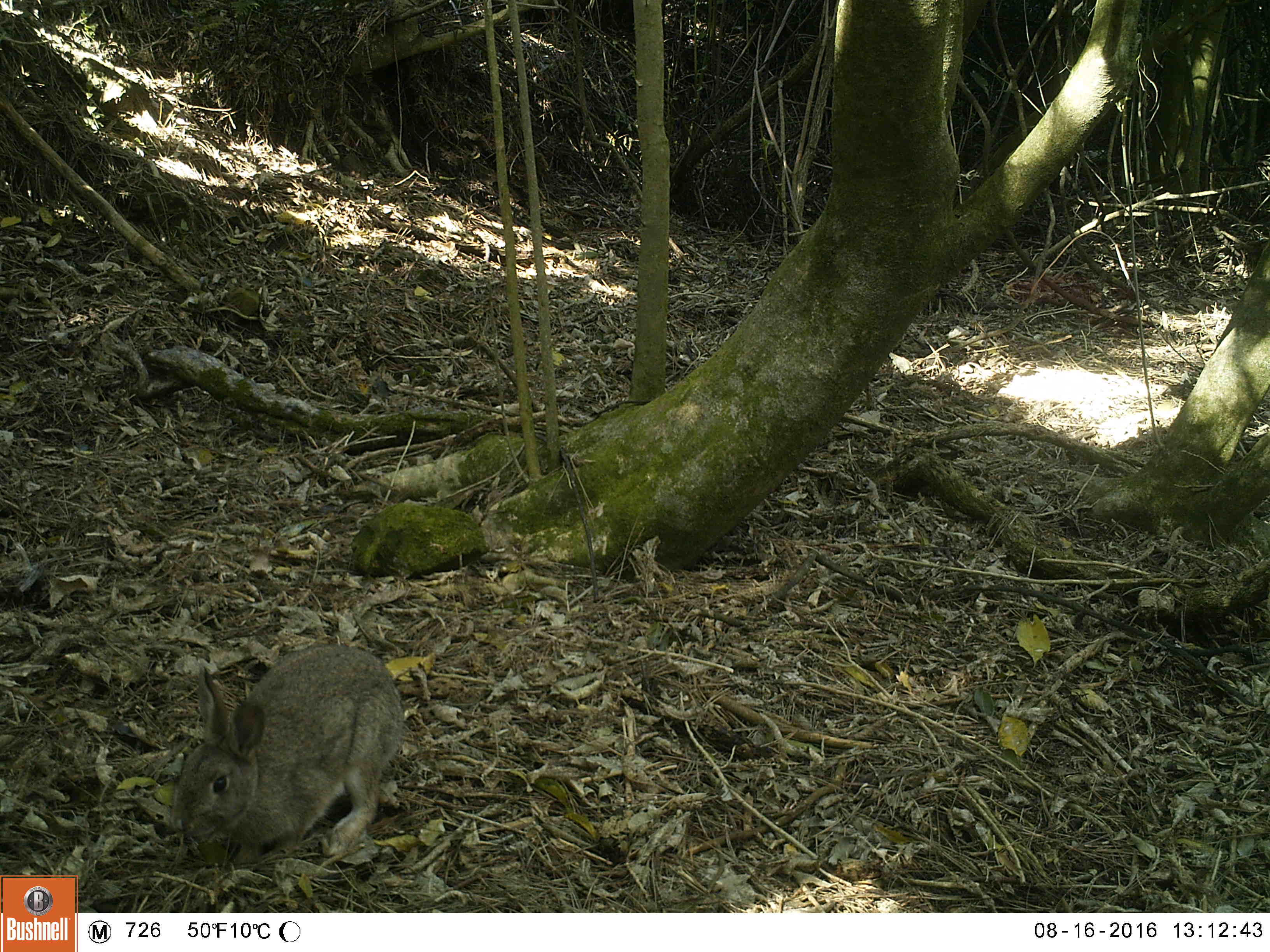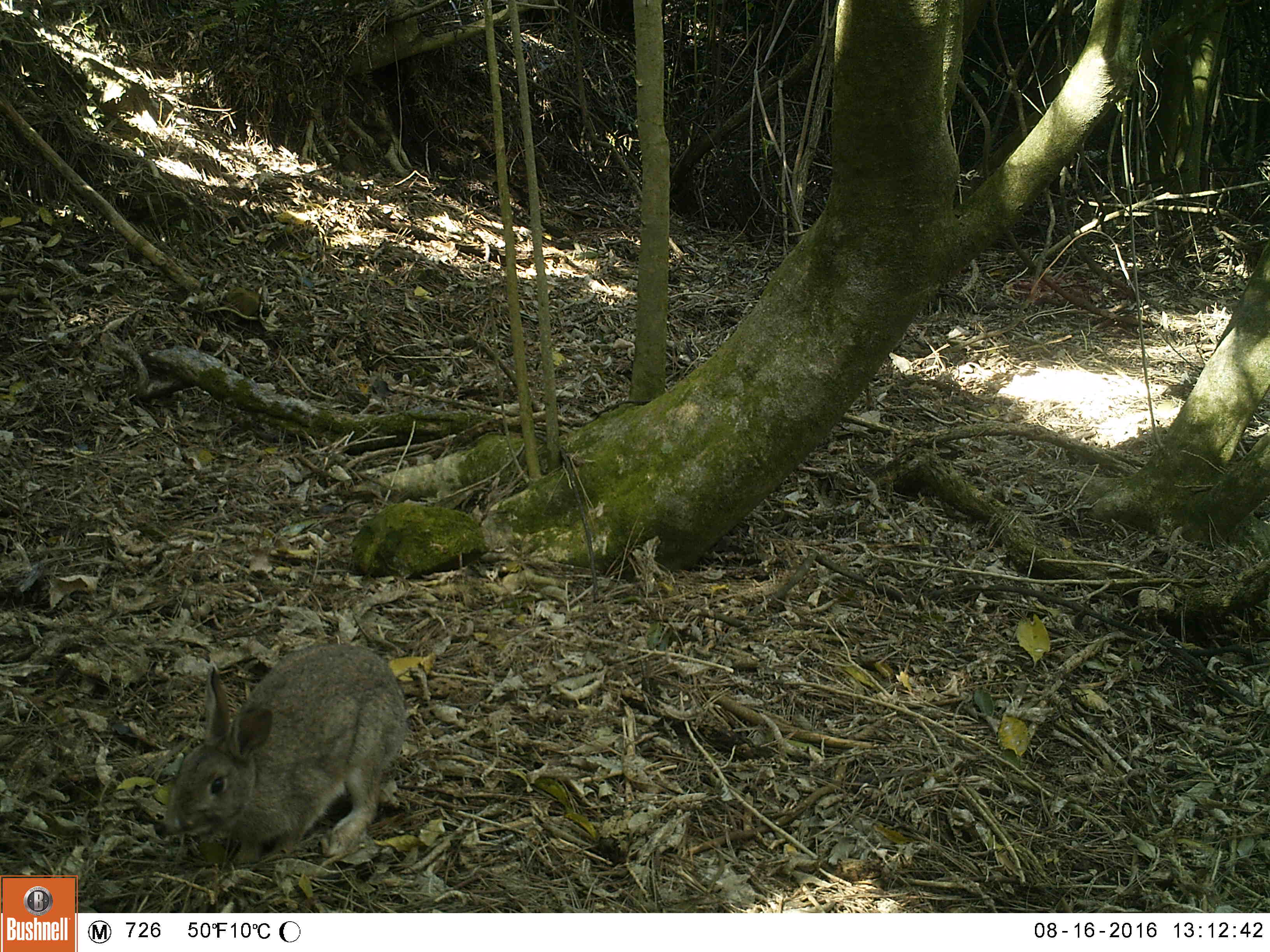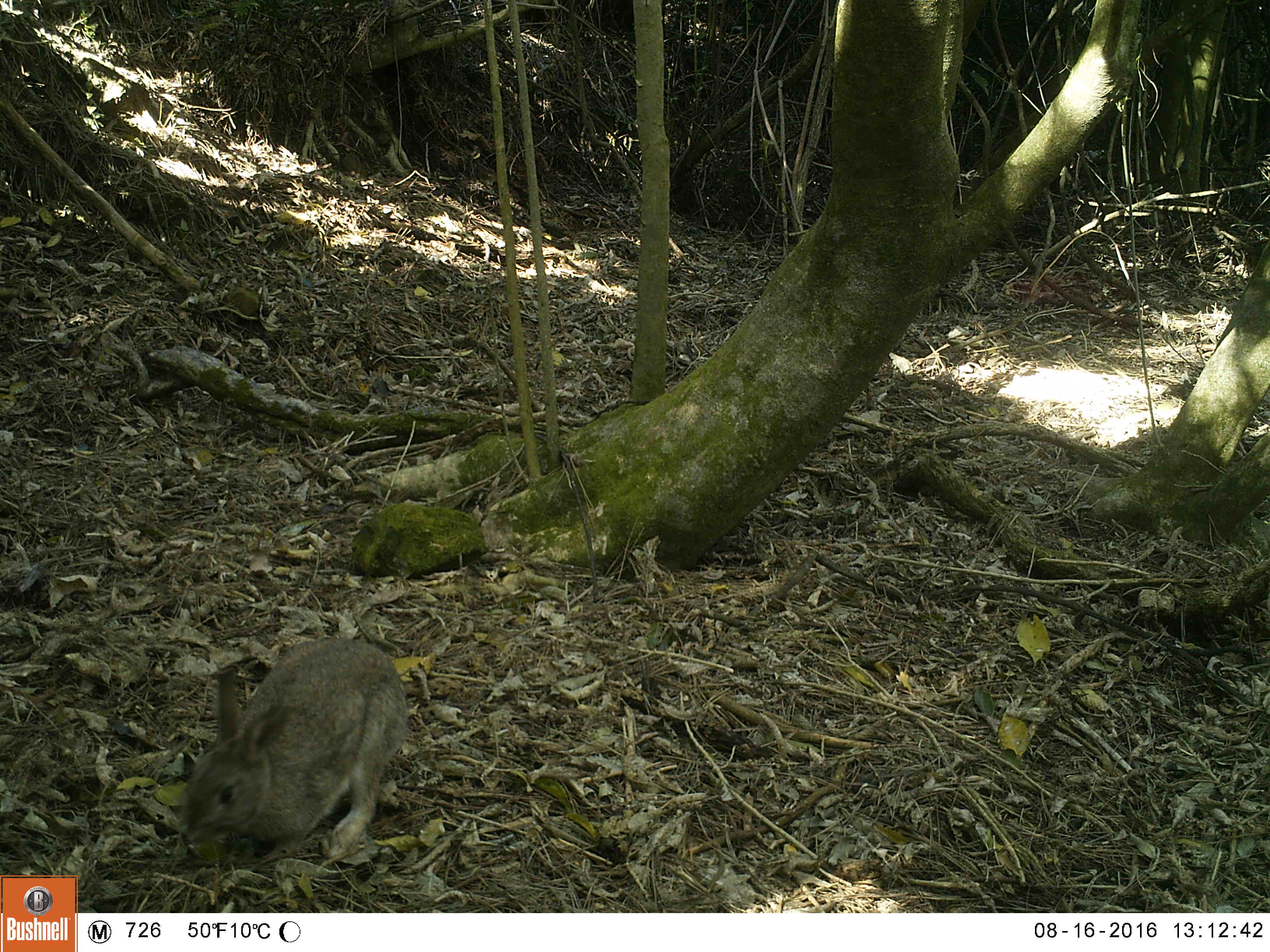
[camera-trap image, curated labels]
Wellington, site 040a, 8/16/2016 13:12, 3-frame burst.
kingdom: Animalia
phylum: Chordata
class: Mammalia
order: Lagomorpha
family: Leporidae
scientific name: Leporidae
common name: rabbit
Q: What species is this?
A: Rabbit (Leporidae).